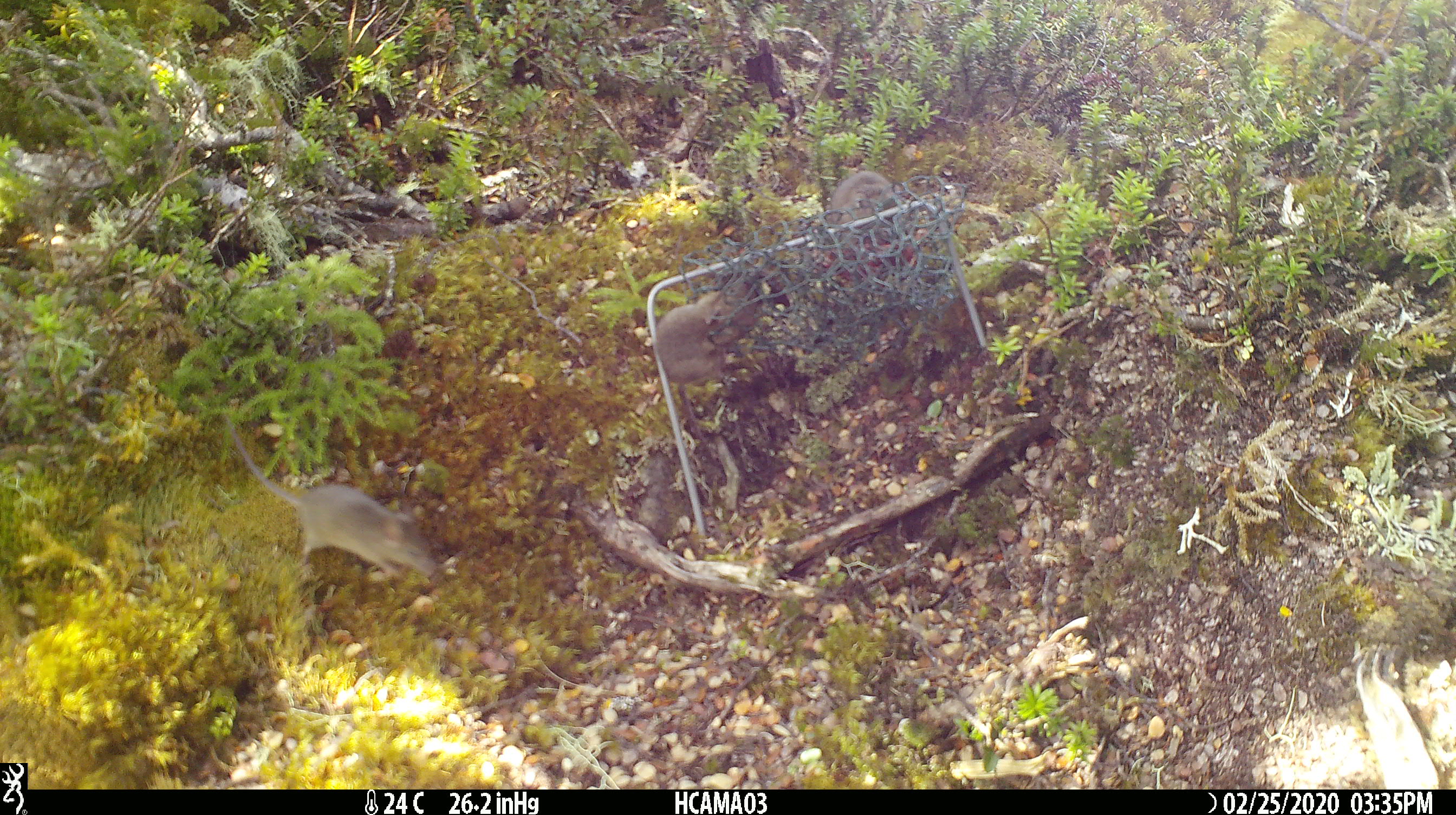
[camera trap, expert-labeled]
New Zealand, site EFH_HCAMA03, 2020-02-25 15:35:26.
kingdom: Animalia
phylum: Chordata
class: Mammalia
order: Rodentia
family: Muridae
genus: Mus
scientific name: Mus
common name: mouse